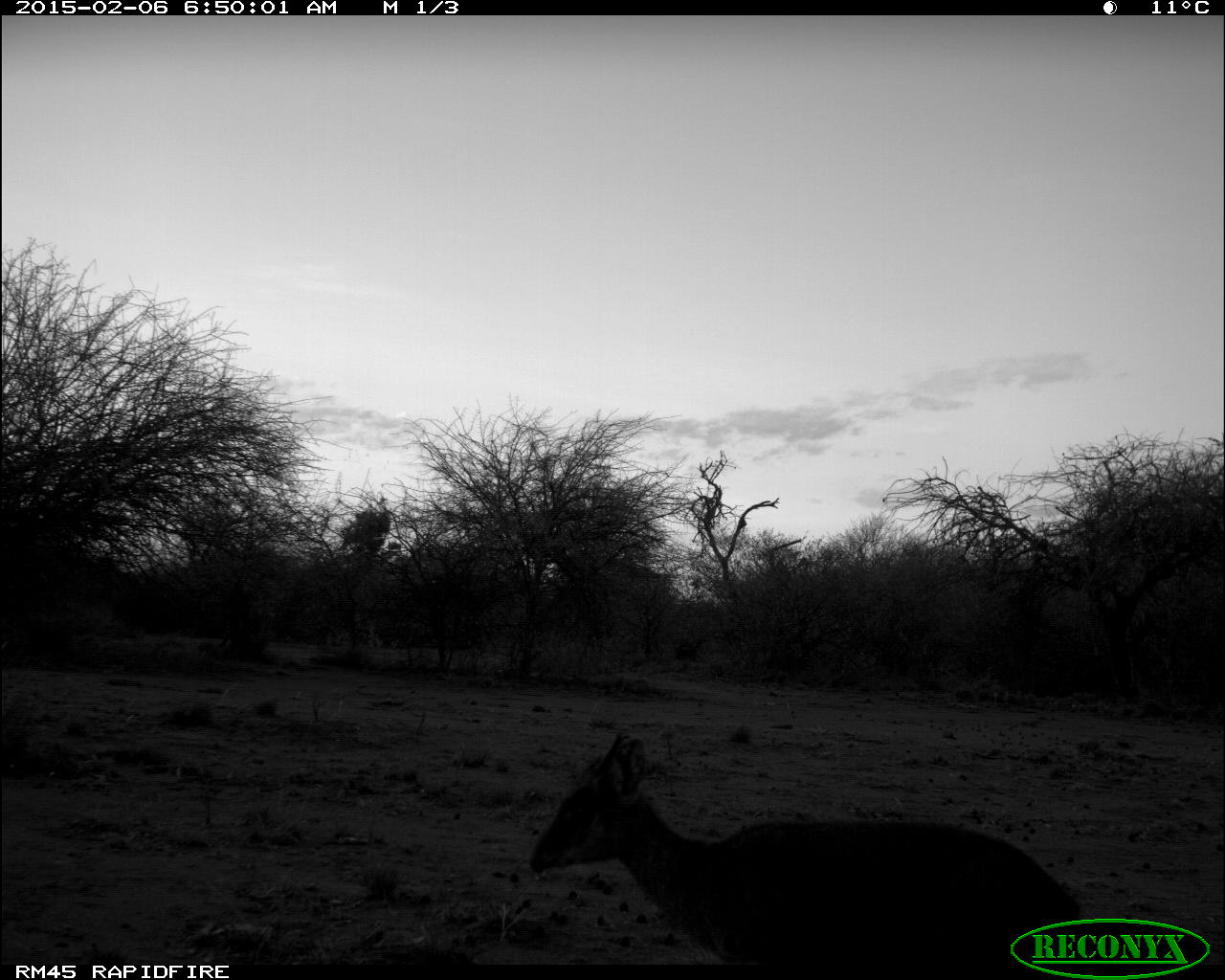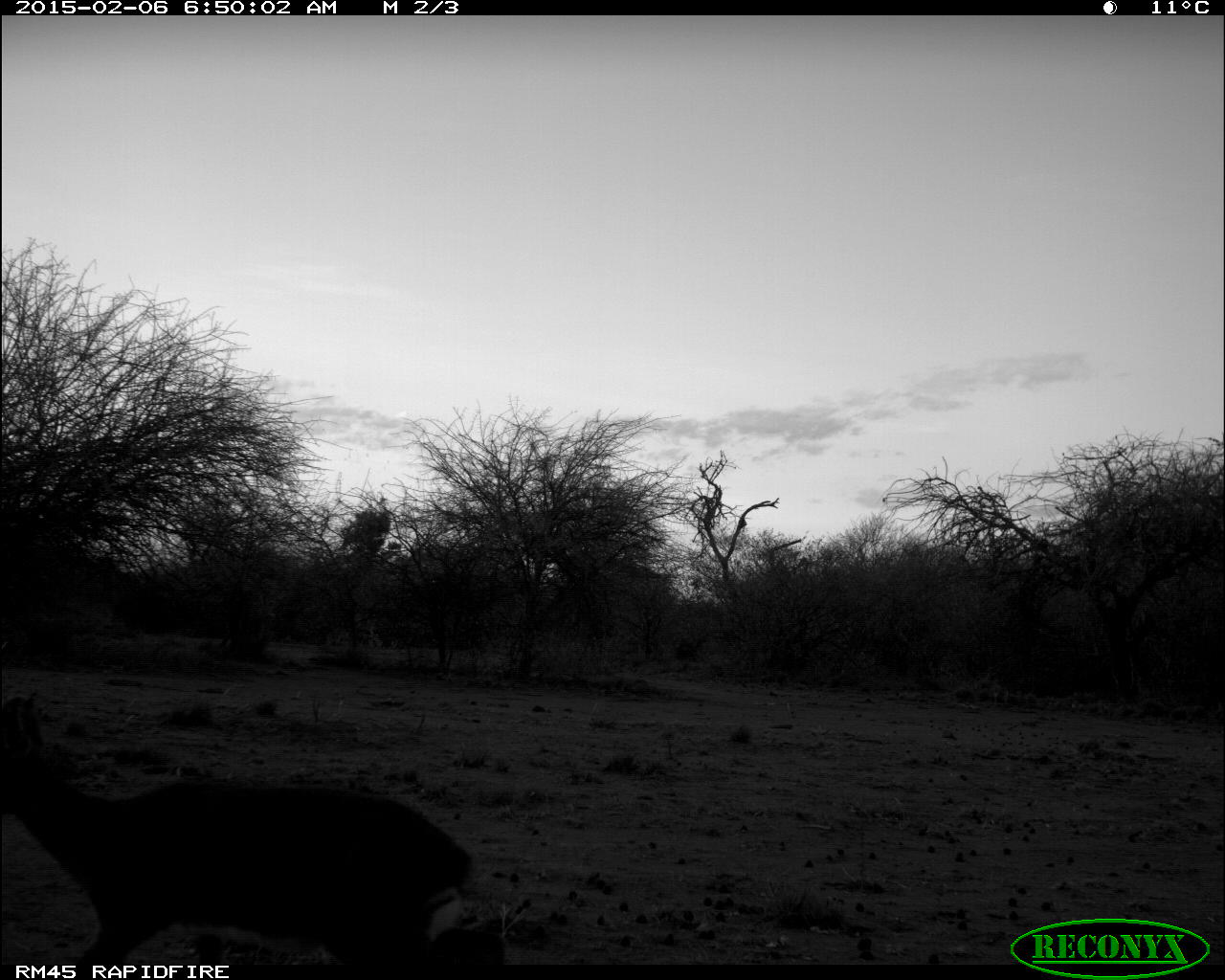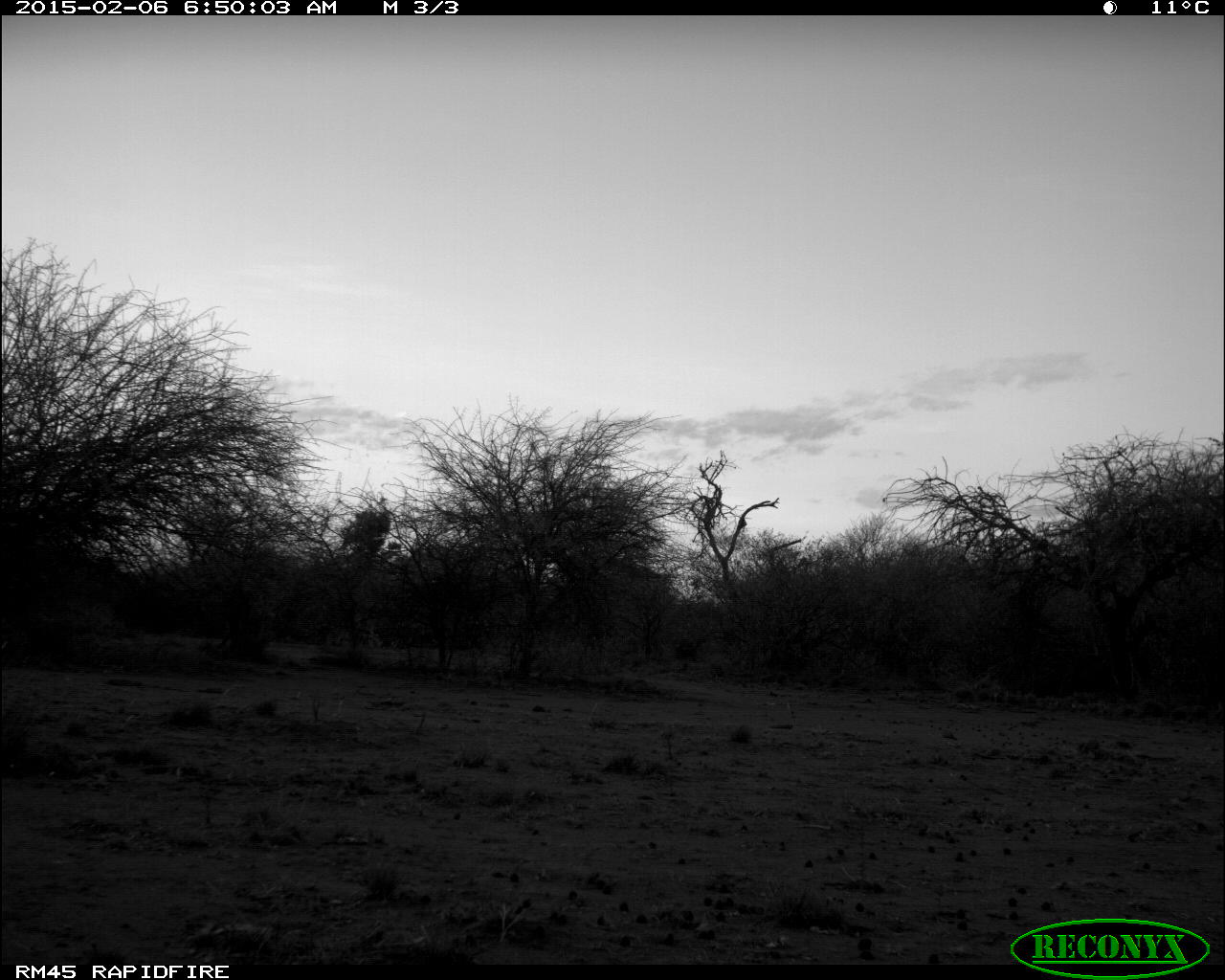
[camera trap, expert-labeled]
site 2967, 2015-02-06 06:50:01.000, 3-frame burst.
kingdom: Animalia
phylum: Chordata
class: Mammalia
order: Artiodactyla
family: Bovidae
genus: Madoqua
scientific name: Madoqua guentheri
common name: günther's dik-dik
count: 1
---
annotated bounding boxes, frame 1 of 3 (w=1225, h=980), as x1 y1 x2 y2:
madoqua guentheri: 525 730 1098 964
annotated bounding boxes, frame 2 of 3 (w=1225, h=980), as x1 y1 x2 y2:
madoqua guentheri: 0 747 479 964